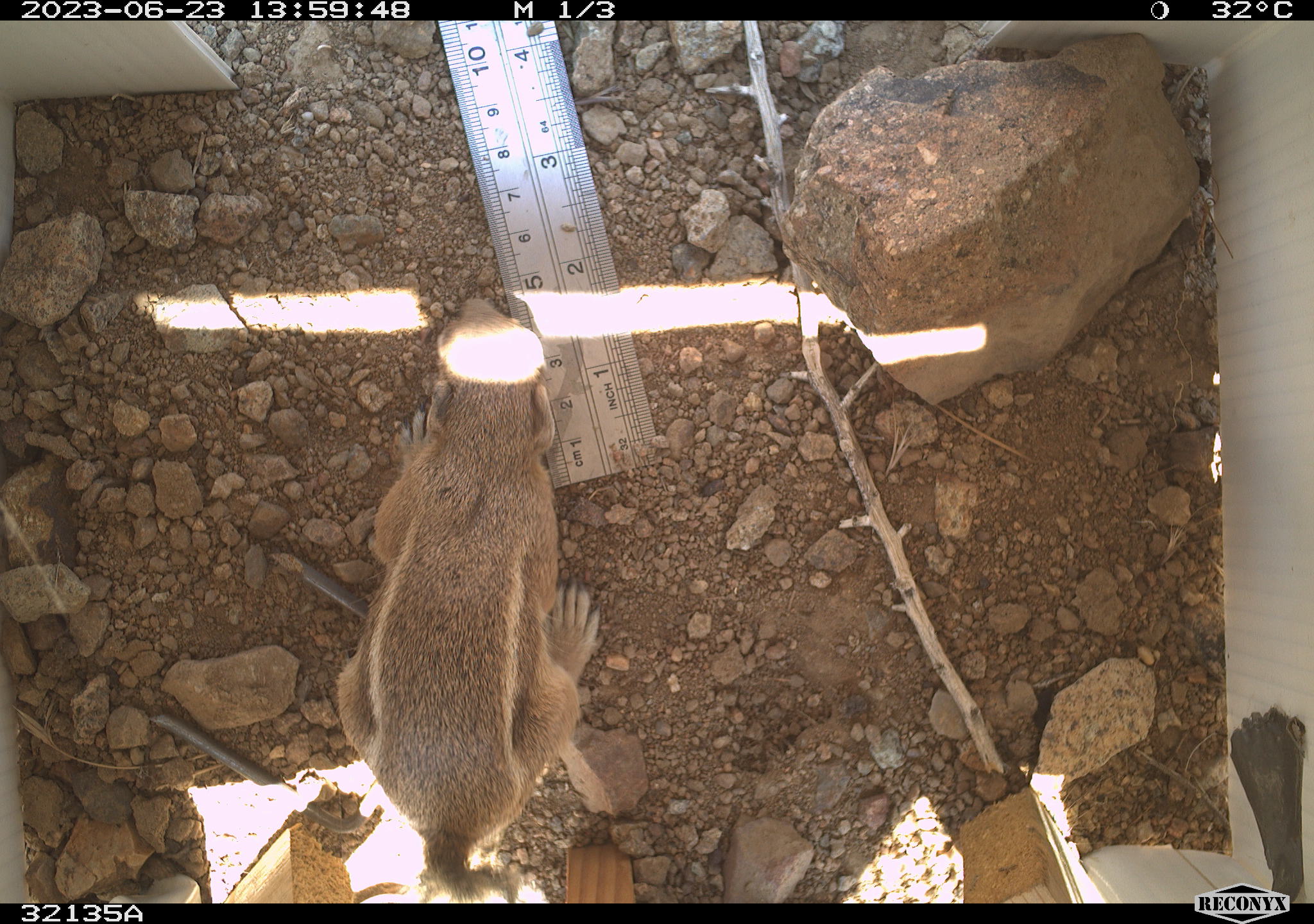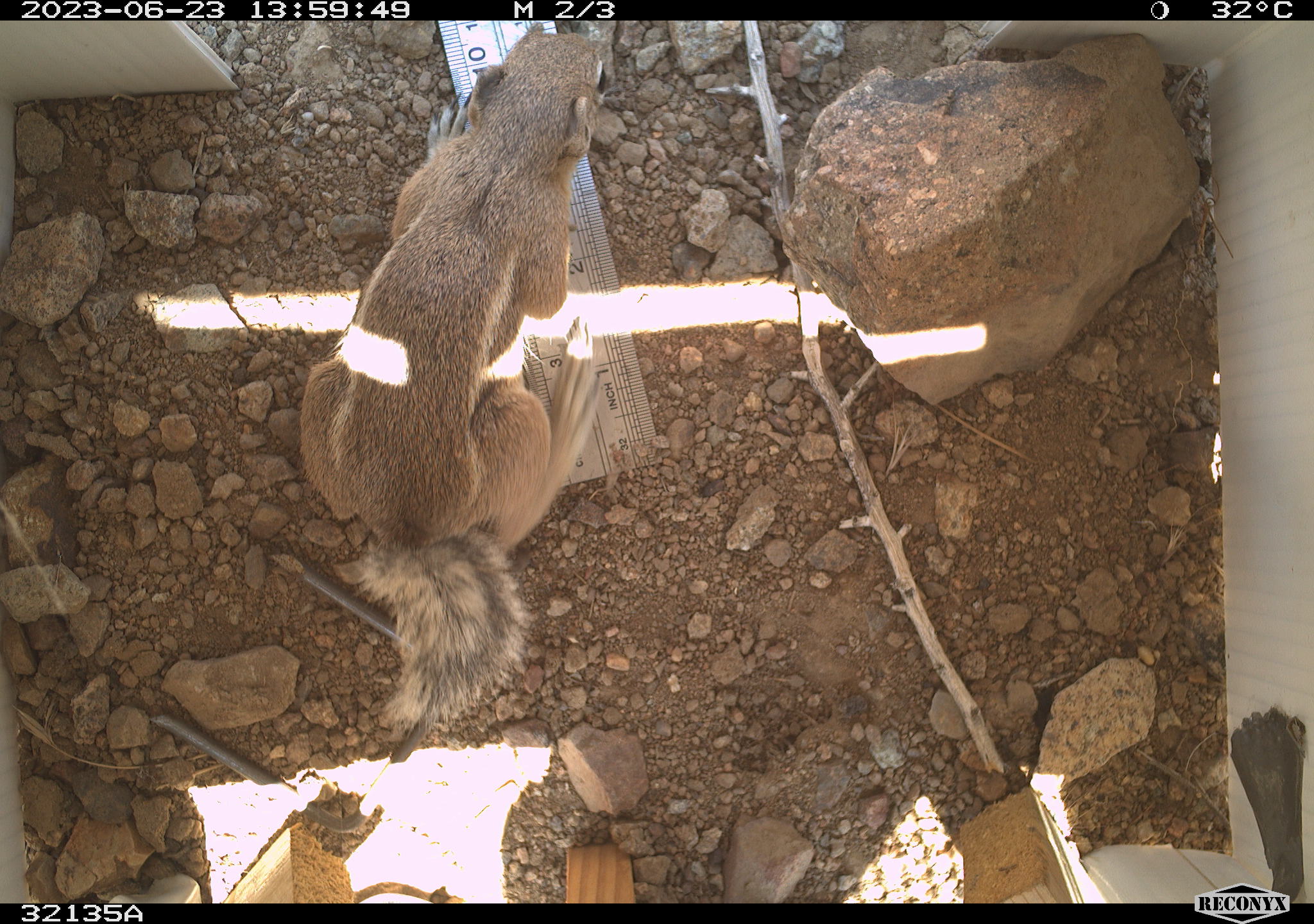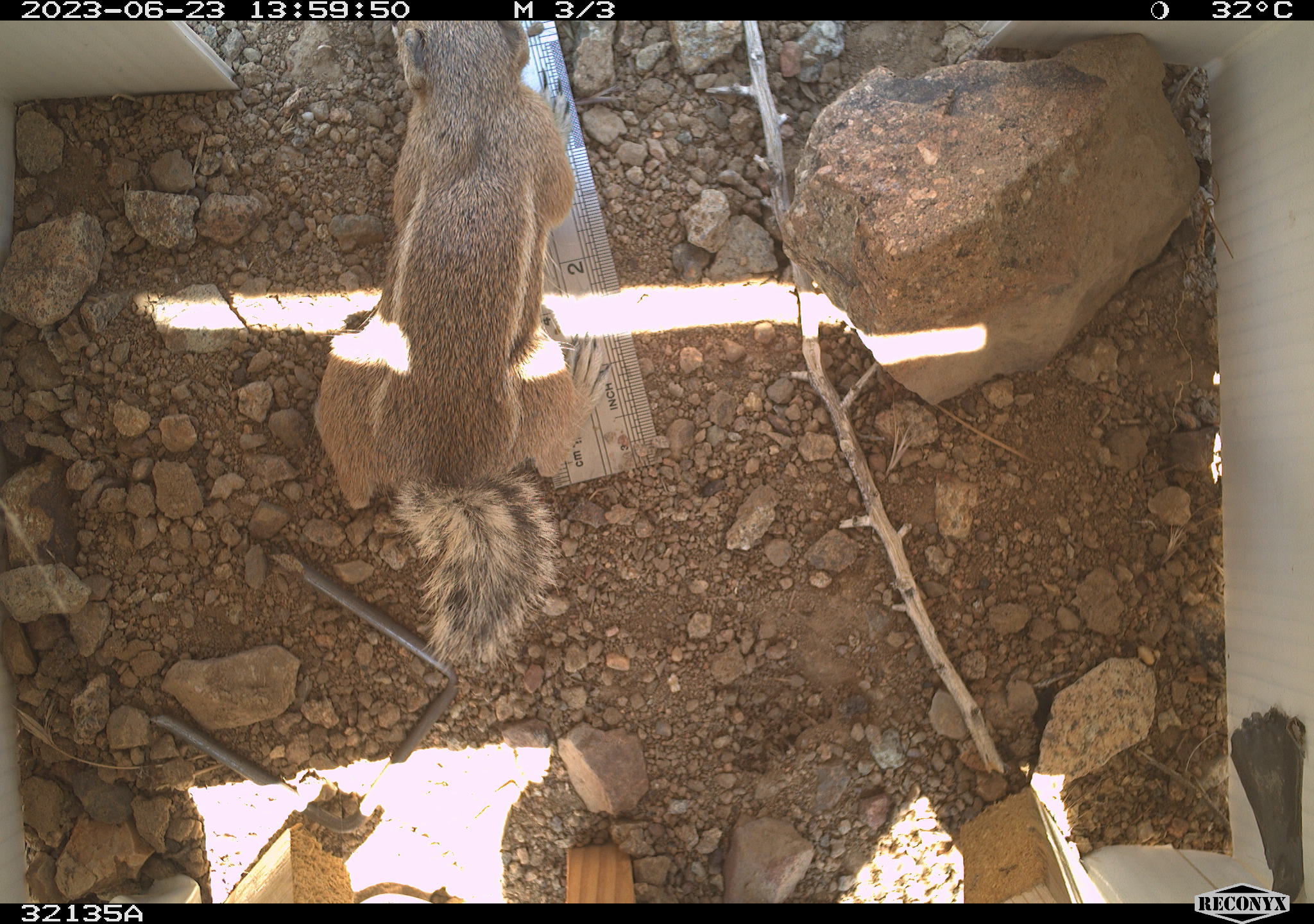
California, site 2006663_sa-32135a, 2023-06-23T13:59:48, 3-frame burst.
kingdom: Animalia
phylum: Chordata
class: Mammalia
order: Rodentia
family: Sciuridae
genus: Ammospermophilus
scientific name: Ammospermophilus leucurus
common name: white-tailed antelope squirrel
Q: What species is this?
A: White-tailed antelope squirrel (Ammospermophilus leucurus).